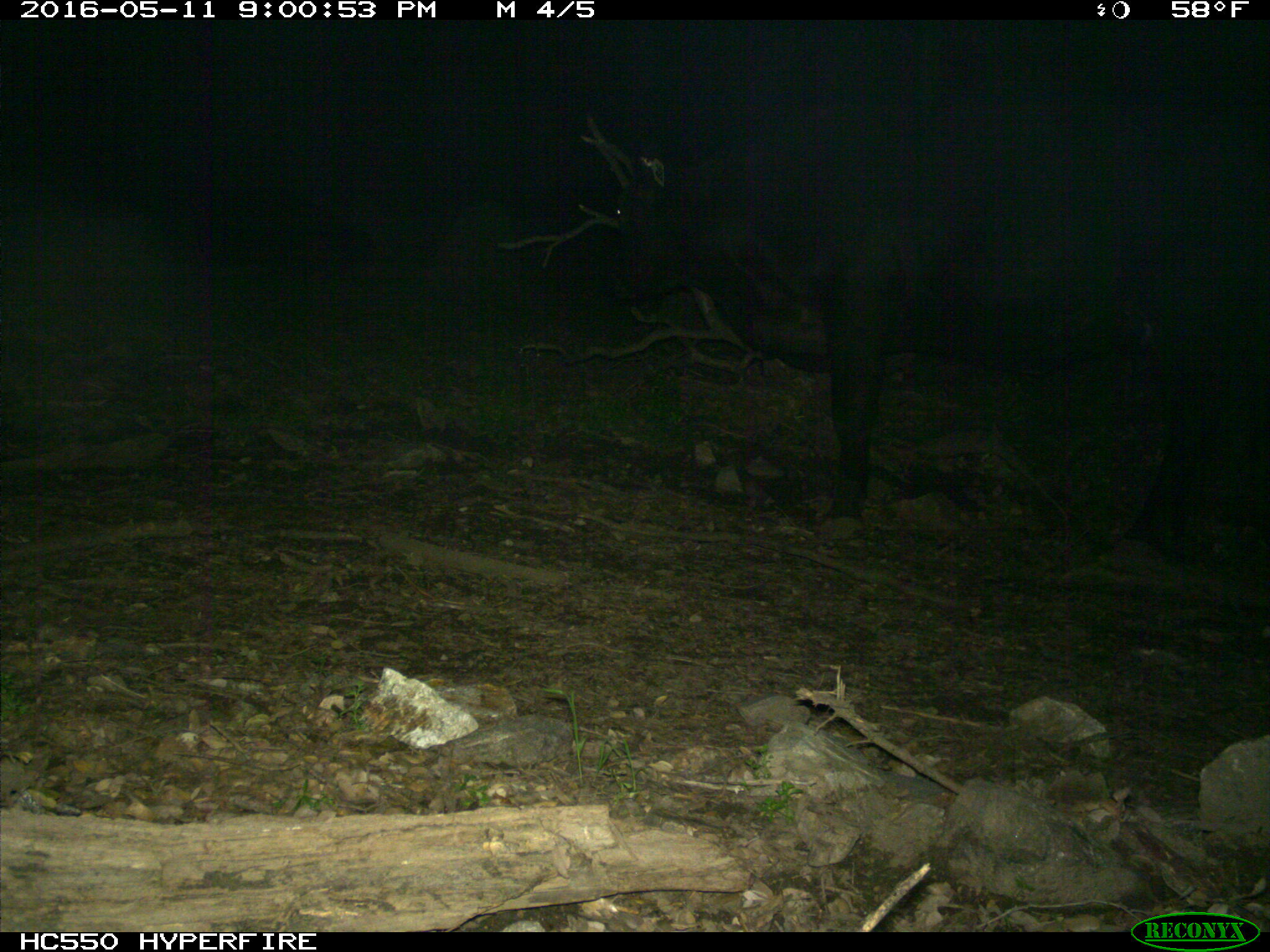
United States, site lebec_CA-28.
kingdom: Animalia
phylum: Chordata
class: Mammalia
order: Artiodactyla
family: Bovidae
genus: Bos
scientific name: Bos taurus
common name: domestic cow